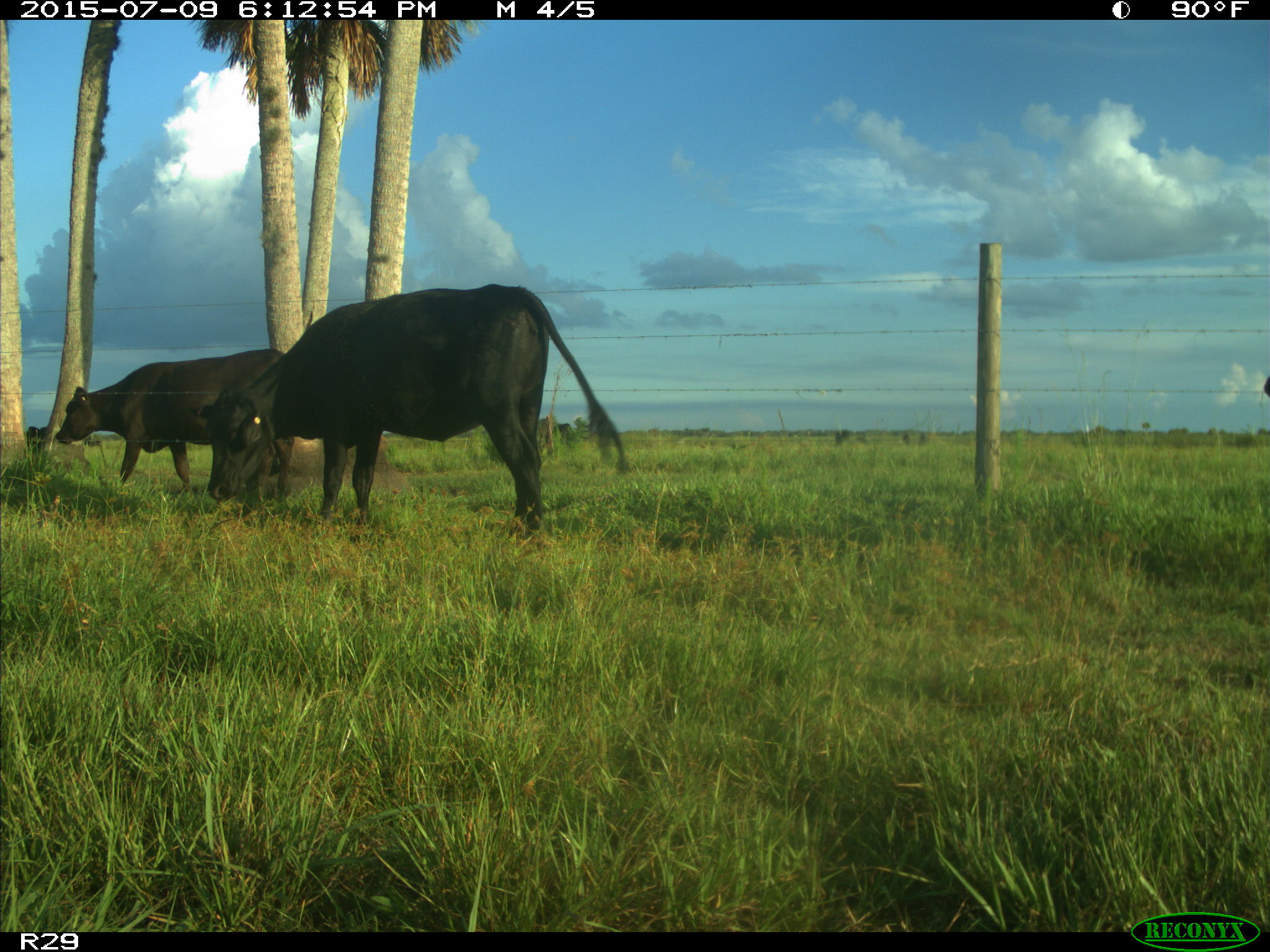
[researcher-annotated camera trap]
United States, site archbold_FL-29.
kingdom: Animalia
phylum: Chordata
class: Mammalia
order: Artiodactyla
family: Bovidae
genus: Bos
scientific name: Bos taurus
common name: domestic cow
Bos taurus (domestic cow).